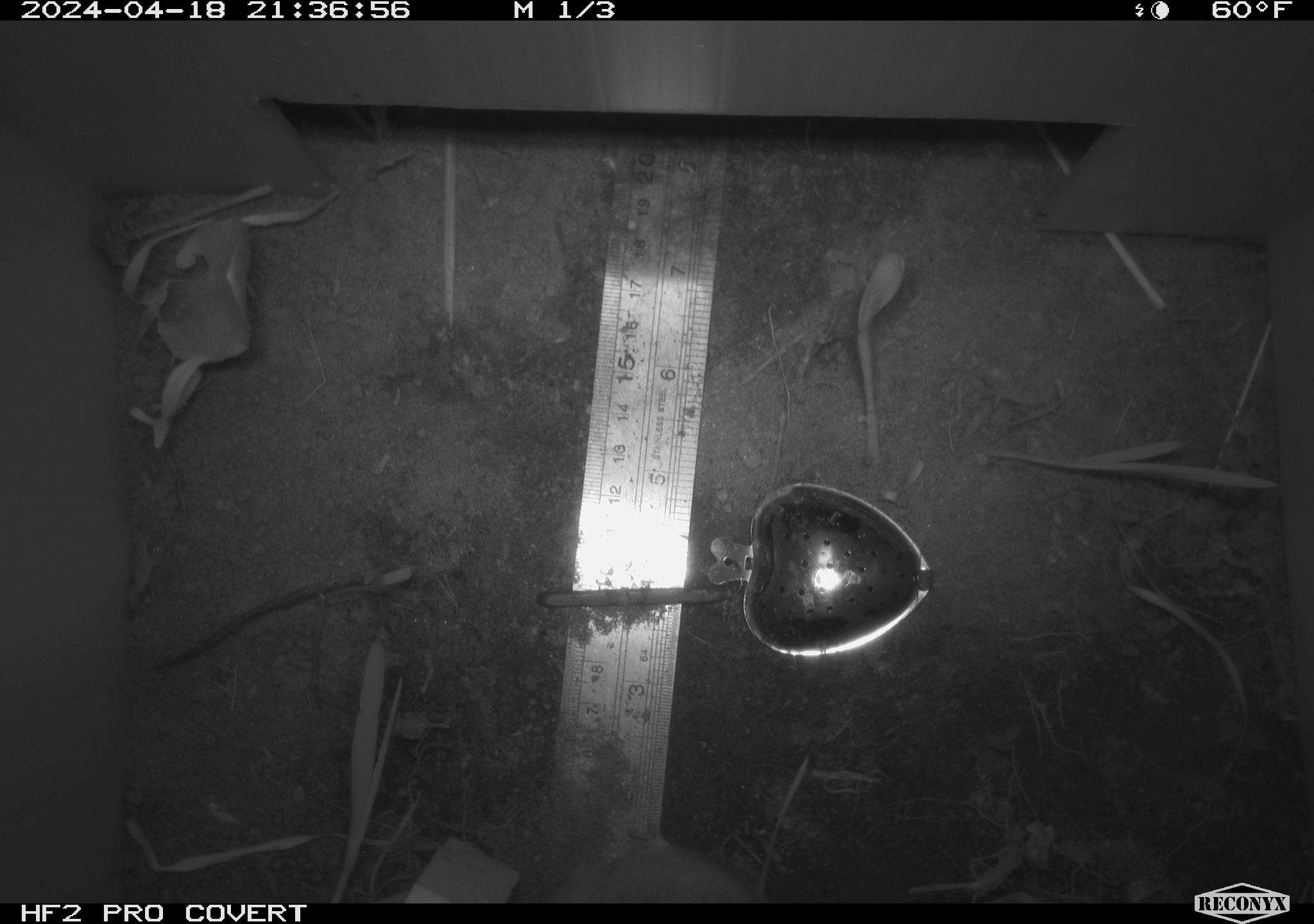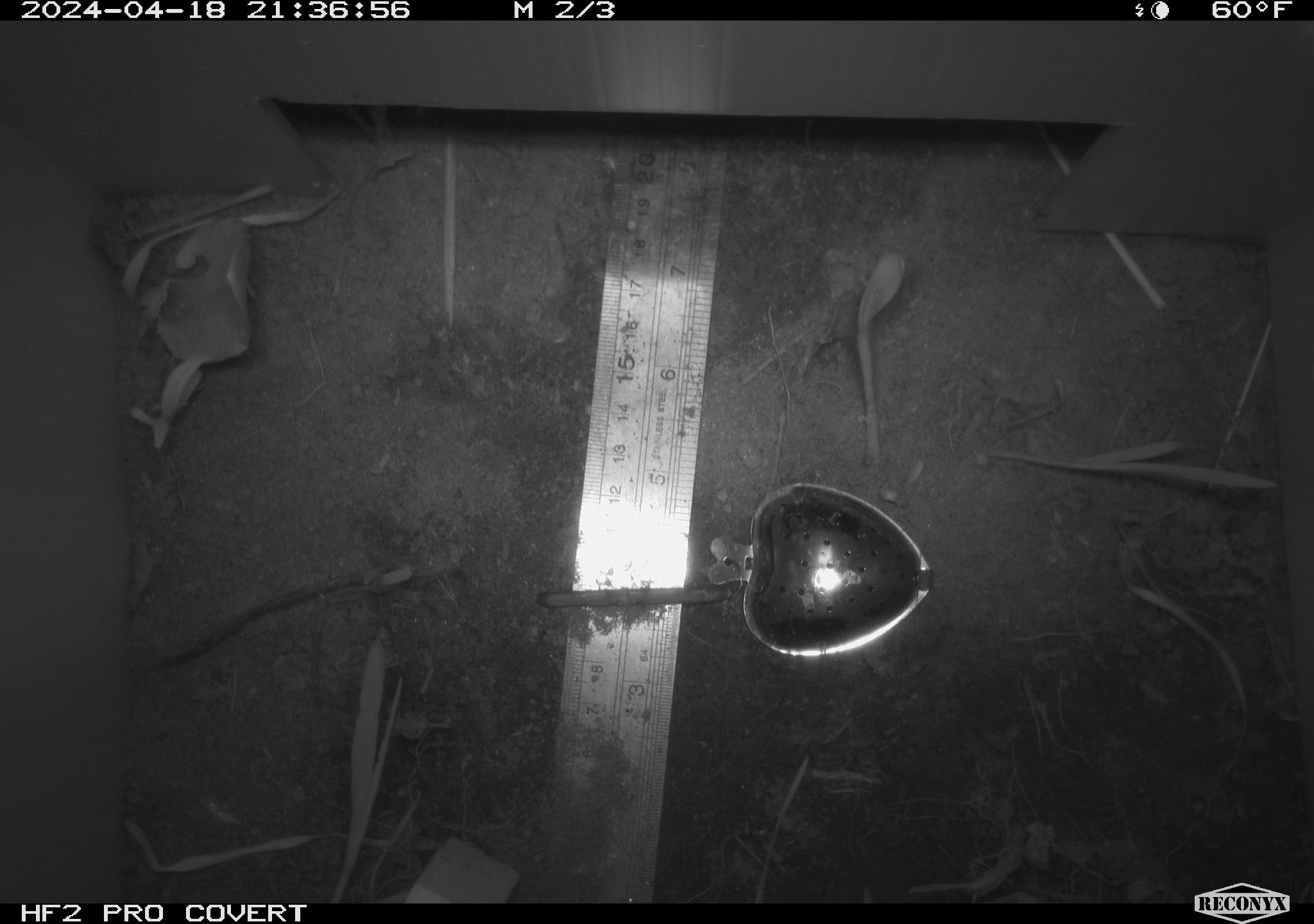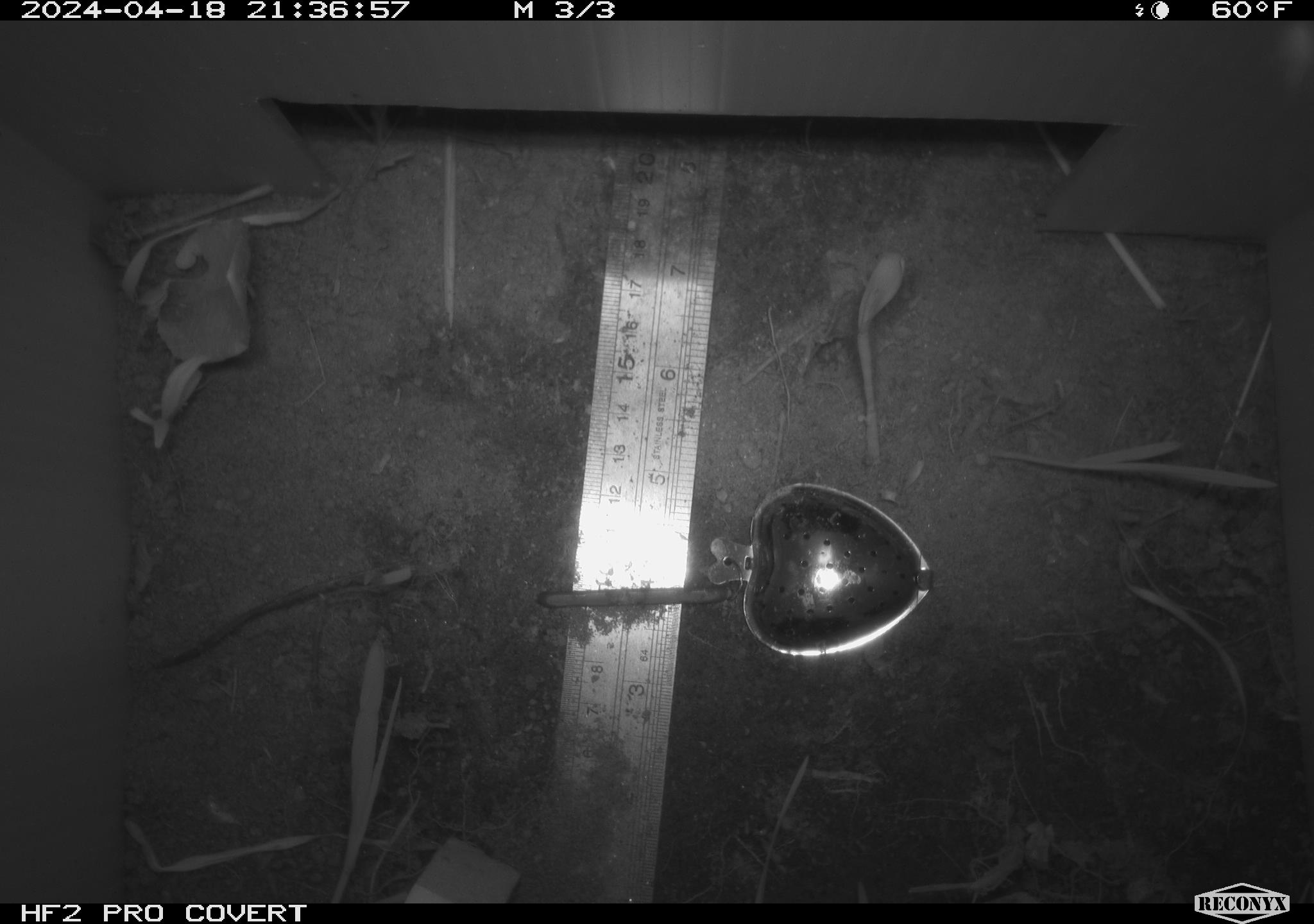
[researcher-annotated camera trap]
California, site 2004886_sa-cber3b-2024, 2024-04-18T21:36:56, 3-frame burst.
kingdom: Animalia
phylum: Chordata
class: Mammalia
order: Rodentia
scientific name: Rodentia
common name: mouse species